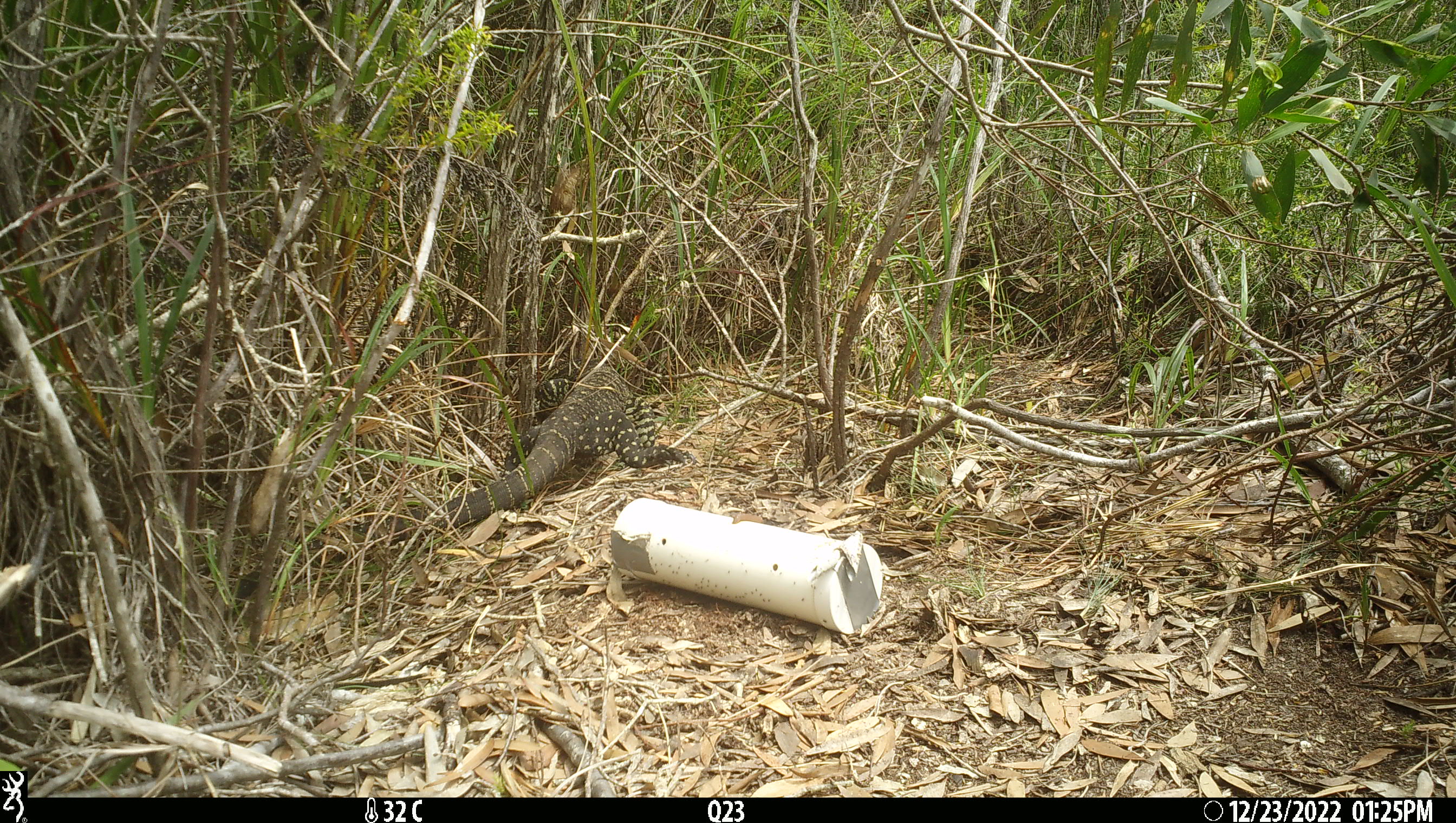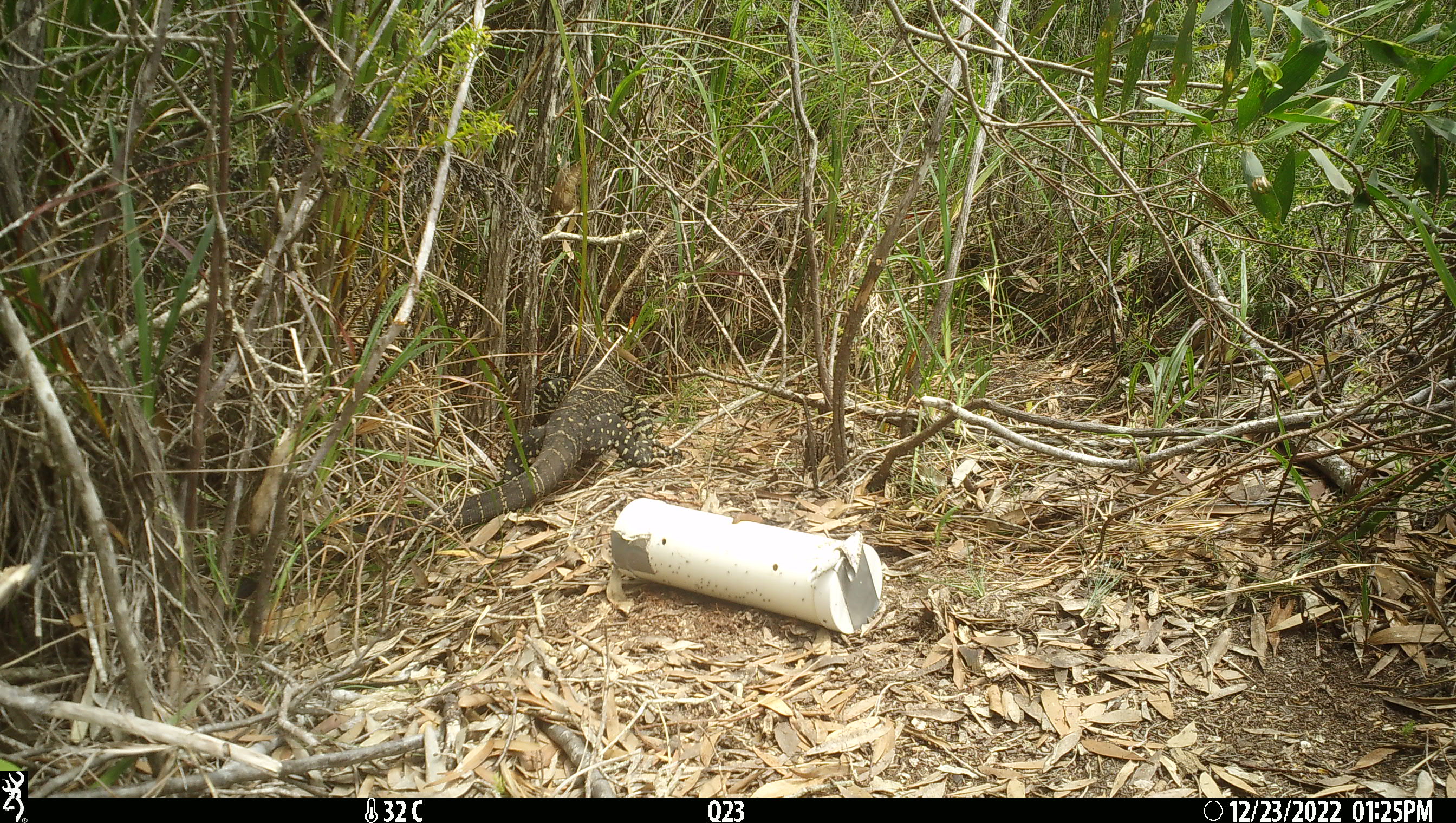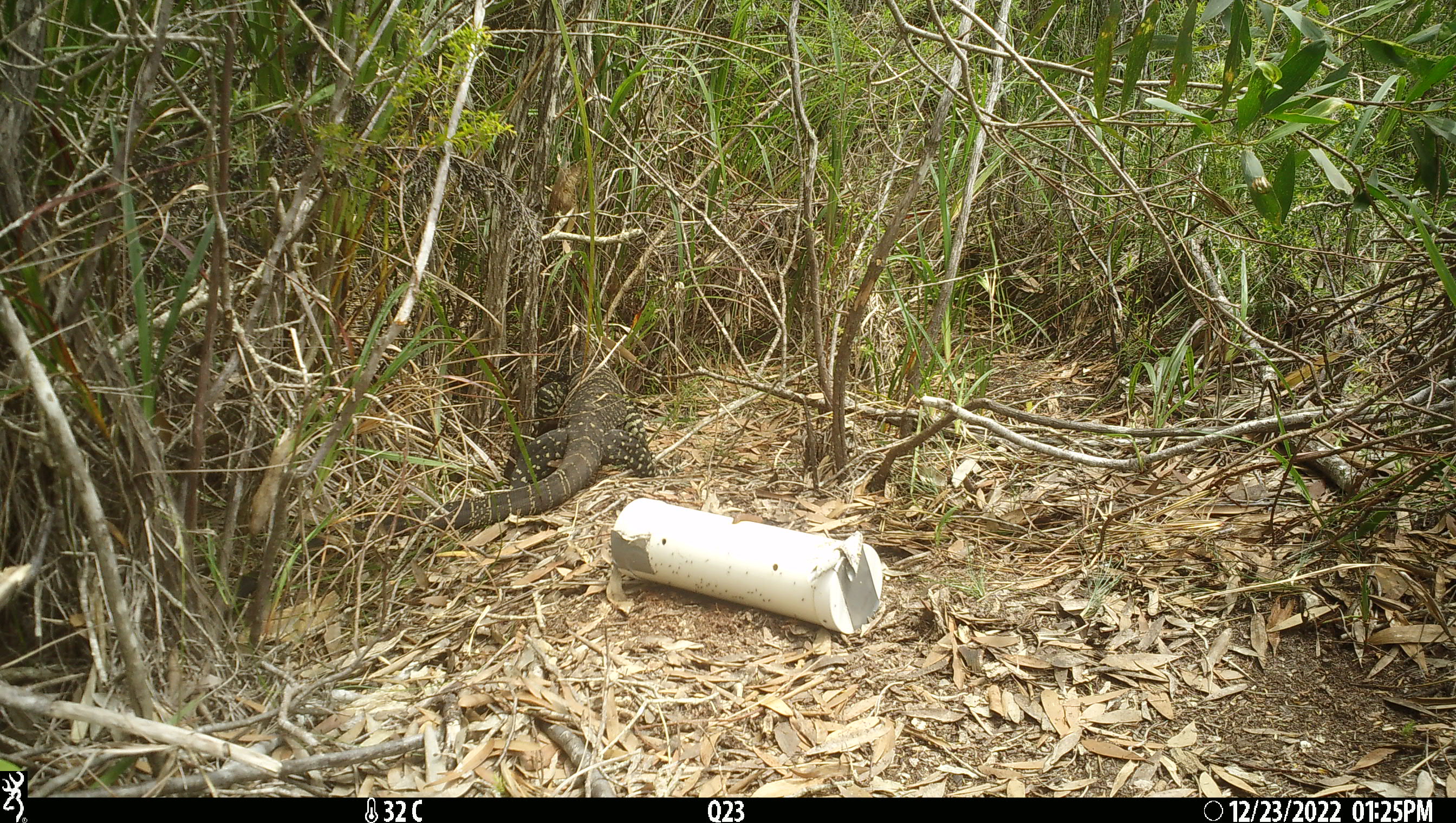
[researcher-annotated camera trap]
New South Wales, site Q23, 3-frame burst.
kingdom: Animalia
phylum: Chordata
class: Reptilia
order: Squamata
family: Varanidae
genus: Varanus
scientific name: Varanus varius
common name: lace monitor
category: goanna